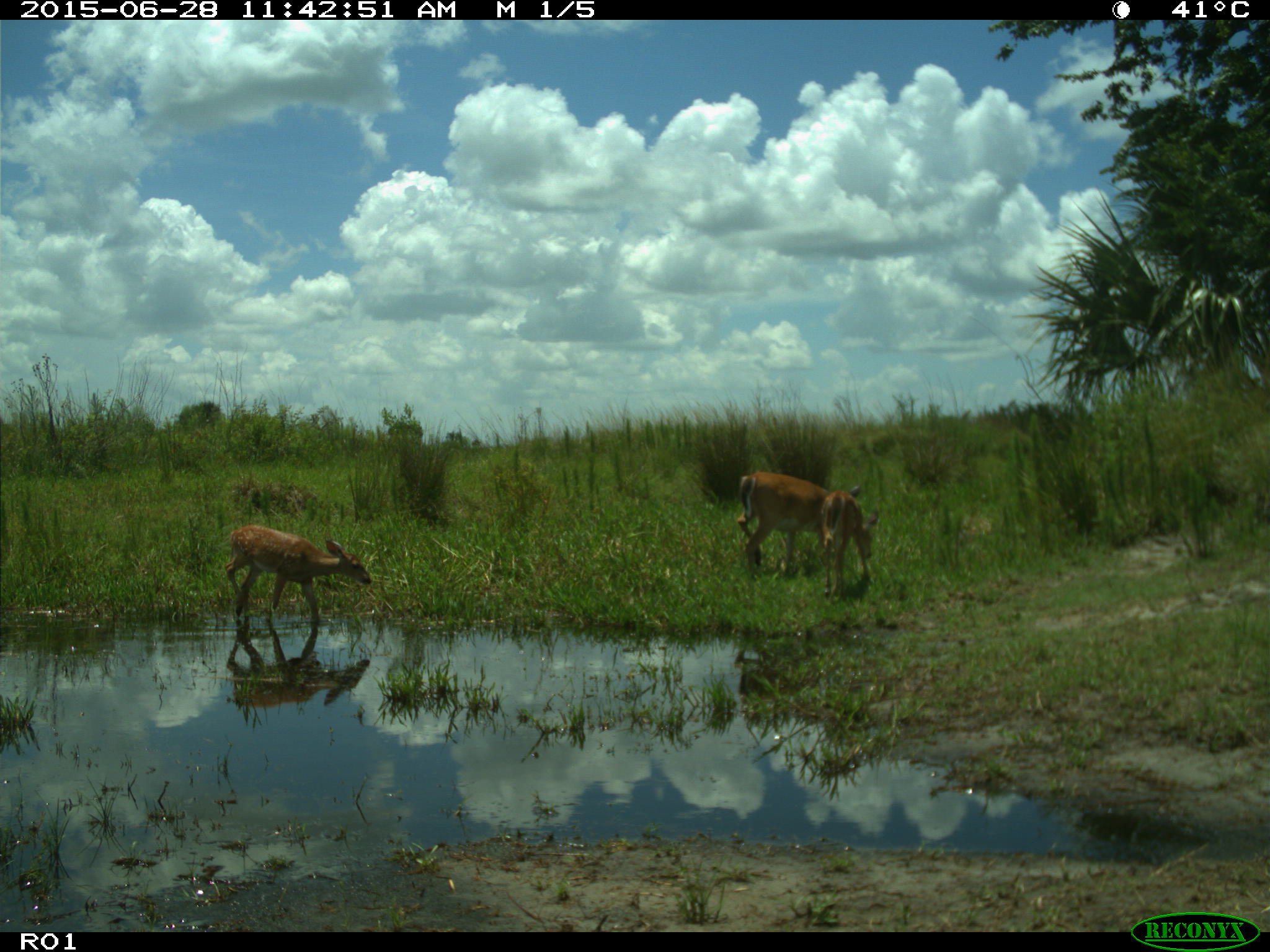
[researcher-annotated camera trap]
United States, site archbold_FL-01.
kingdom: Animalia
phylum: Chordata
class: Mammalia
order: Artiodactyla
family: Cervidae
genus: Odocoileus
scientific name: Odocoileus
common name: deer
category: unidentified deer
Unidentified deer (deer) (Odocoileus).